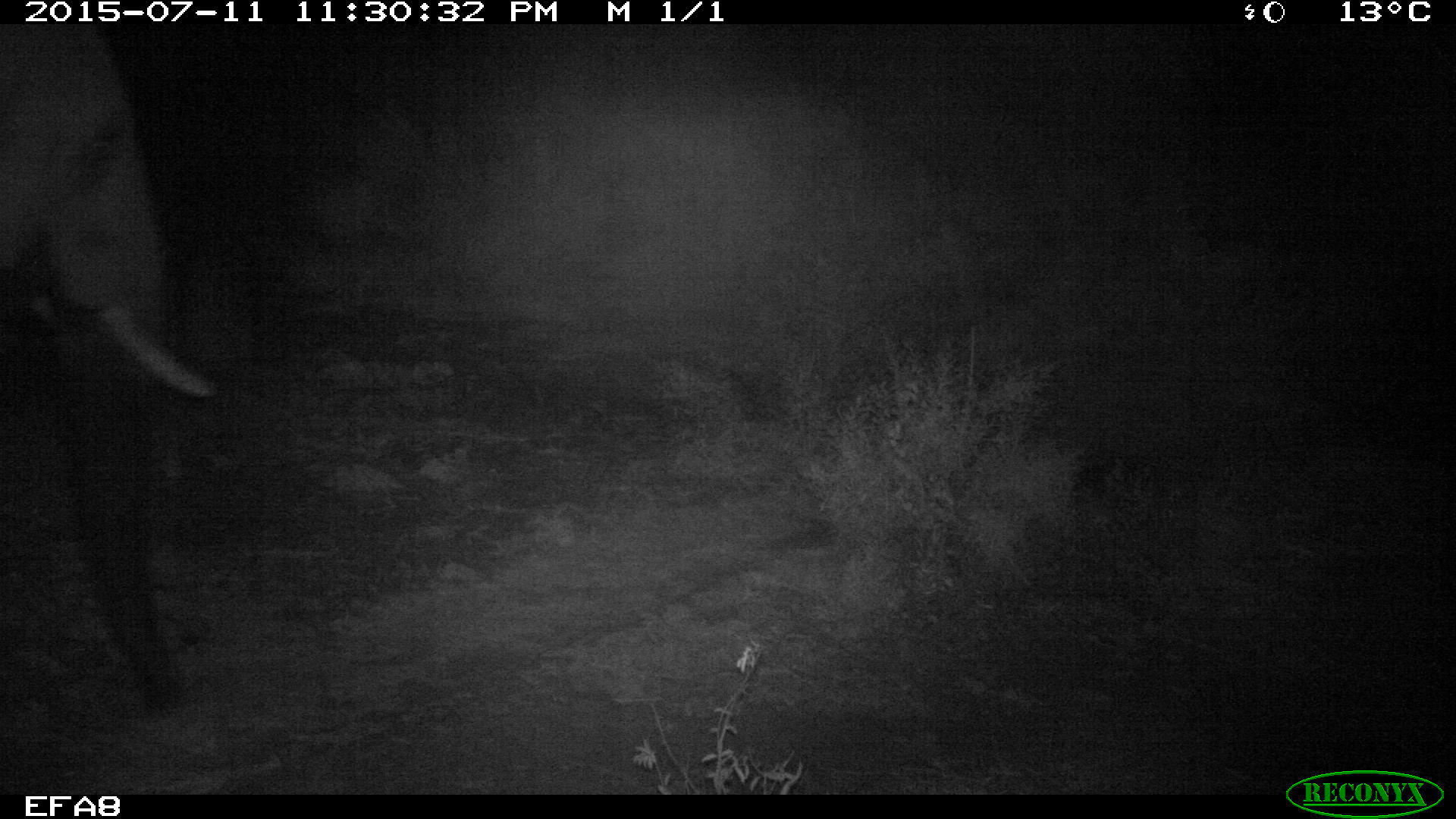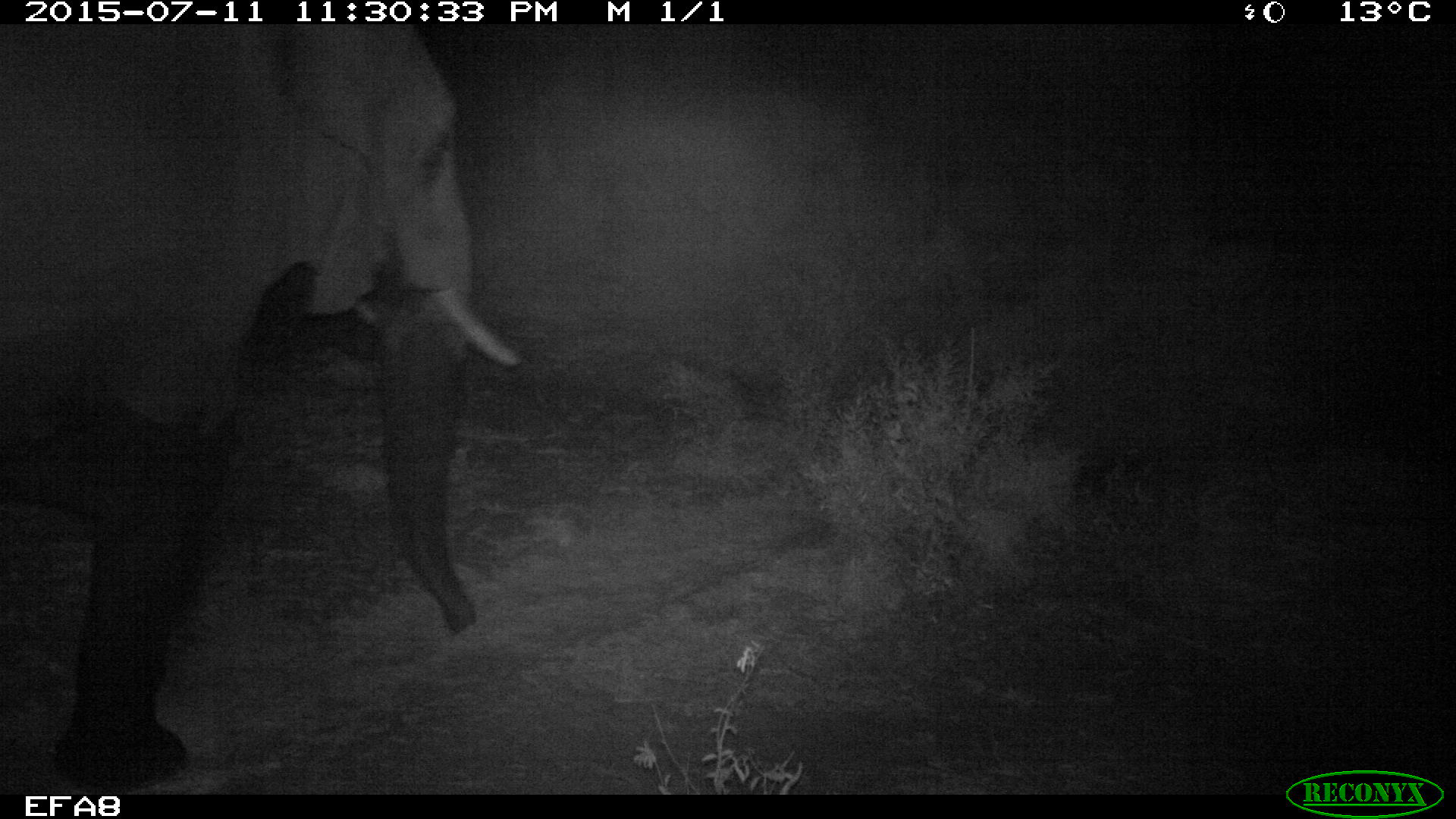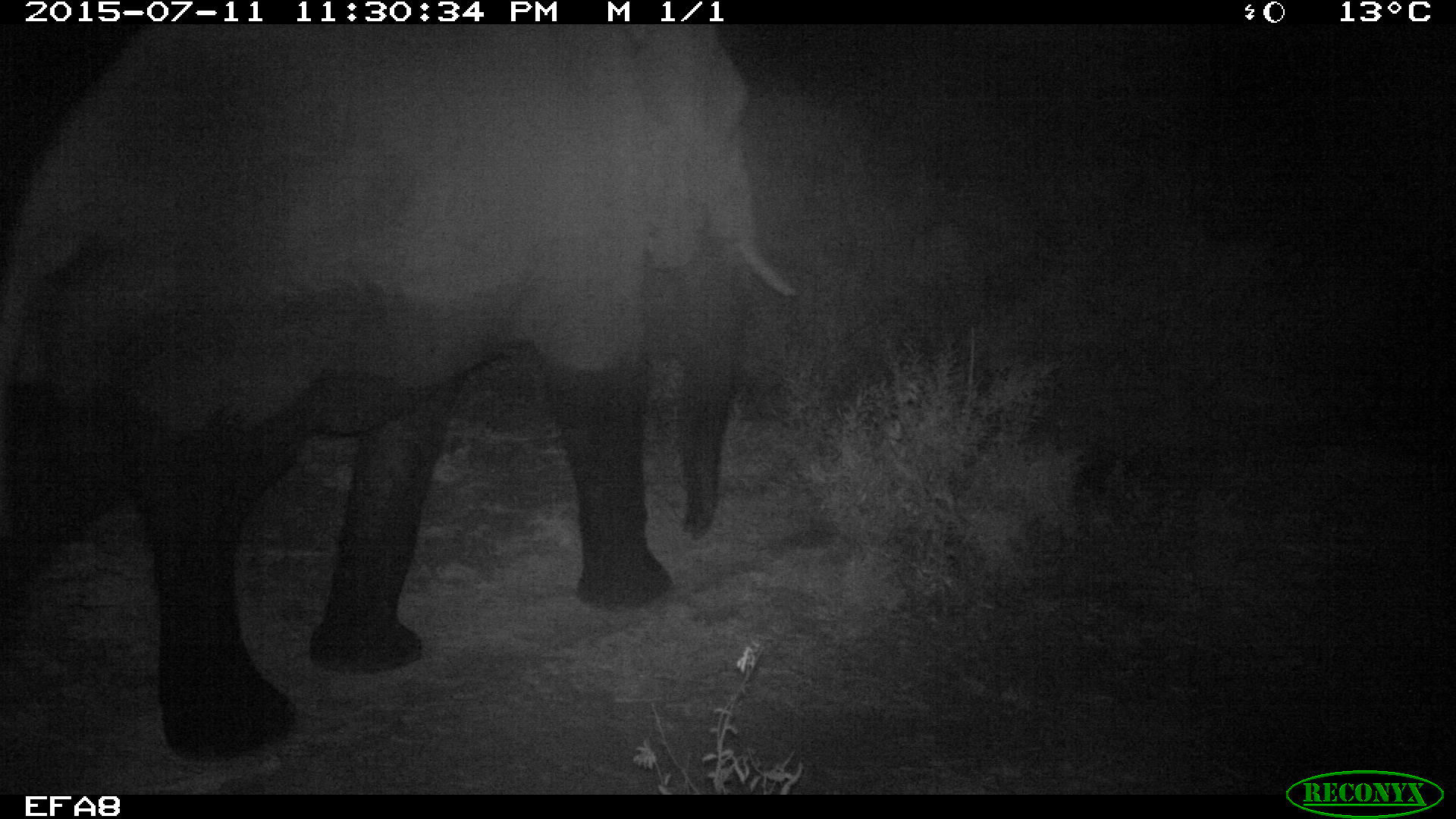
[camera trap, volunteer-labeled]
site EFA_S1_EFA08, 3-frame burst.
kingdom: Animalia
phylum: Chordata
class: Mammalia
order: Proboscidea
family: Elephantidae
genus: Loxodonta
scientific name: Loxodonta africana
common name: african bush elephant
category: elephant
Elephant (african bush elephant) (Loxodonta africana), count 1. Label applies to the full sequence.